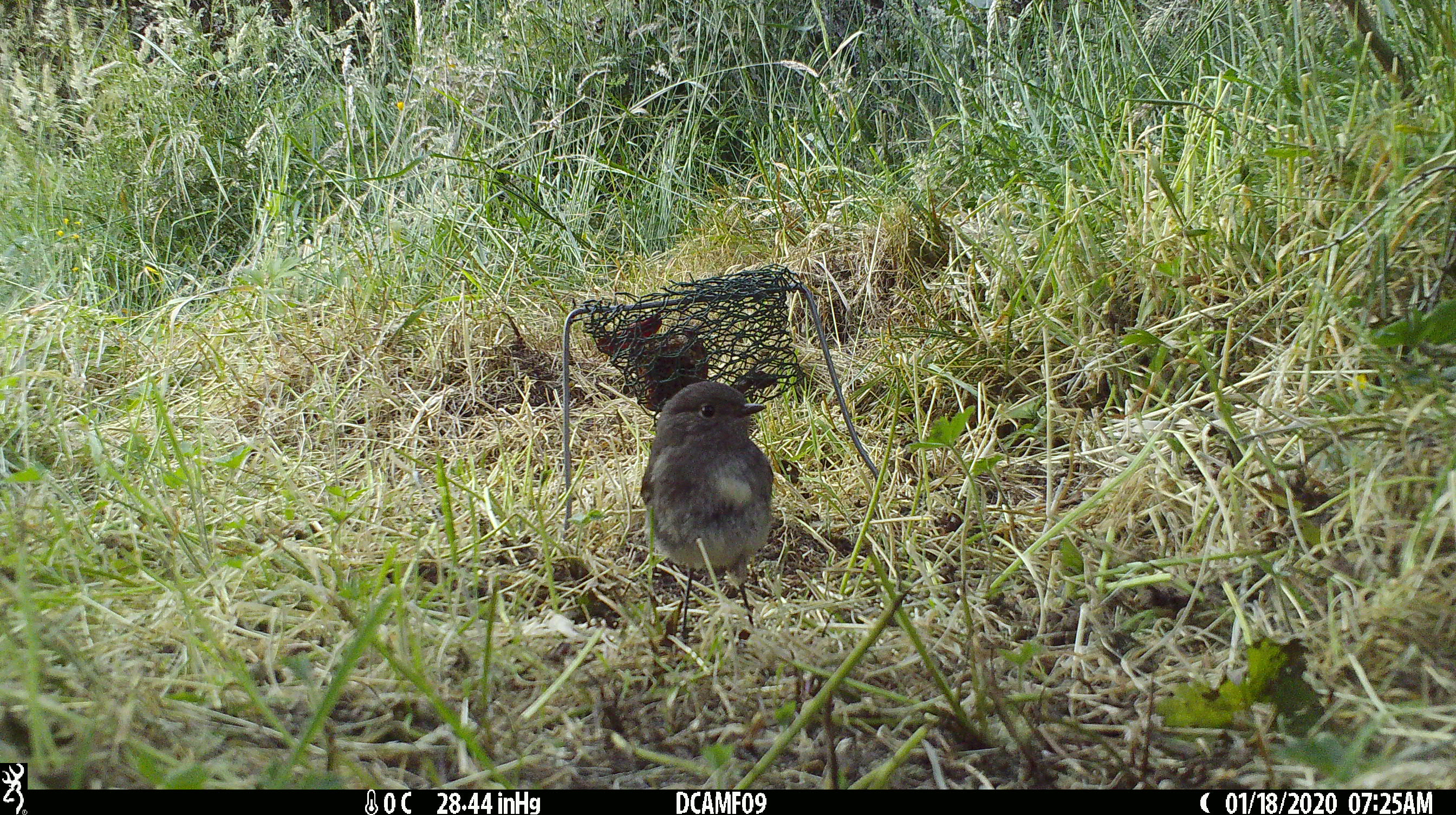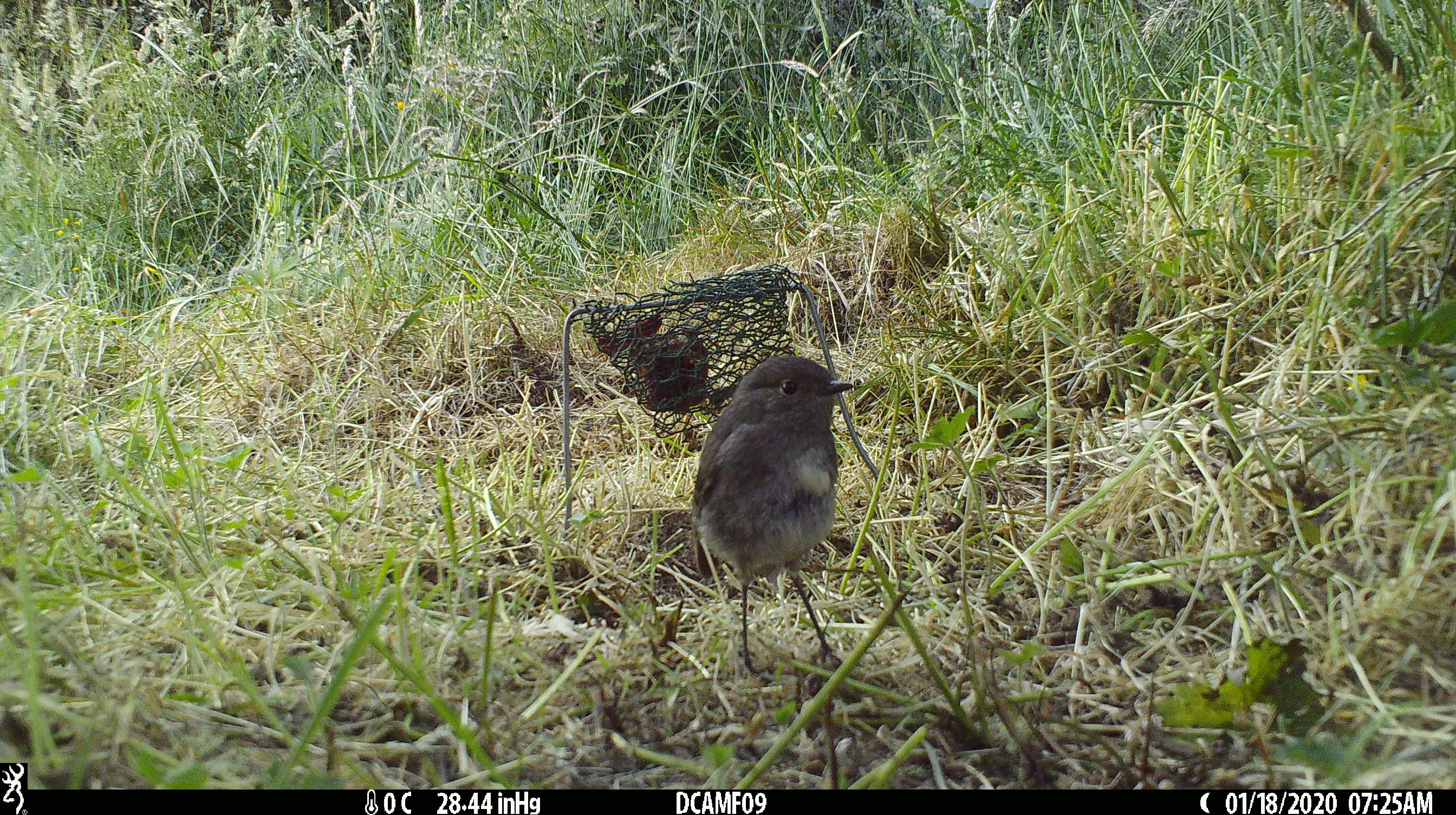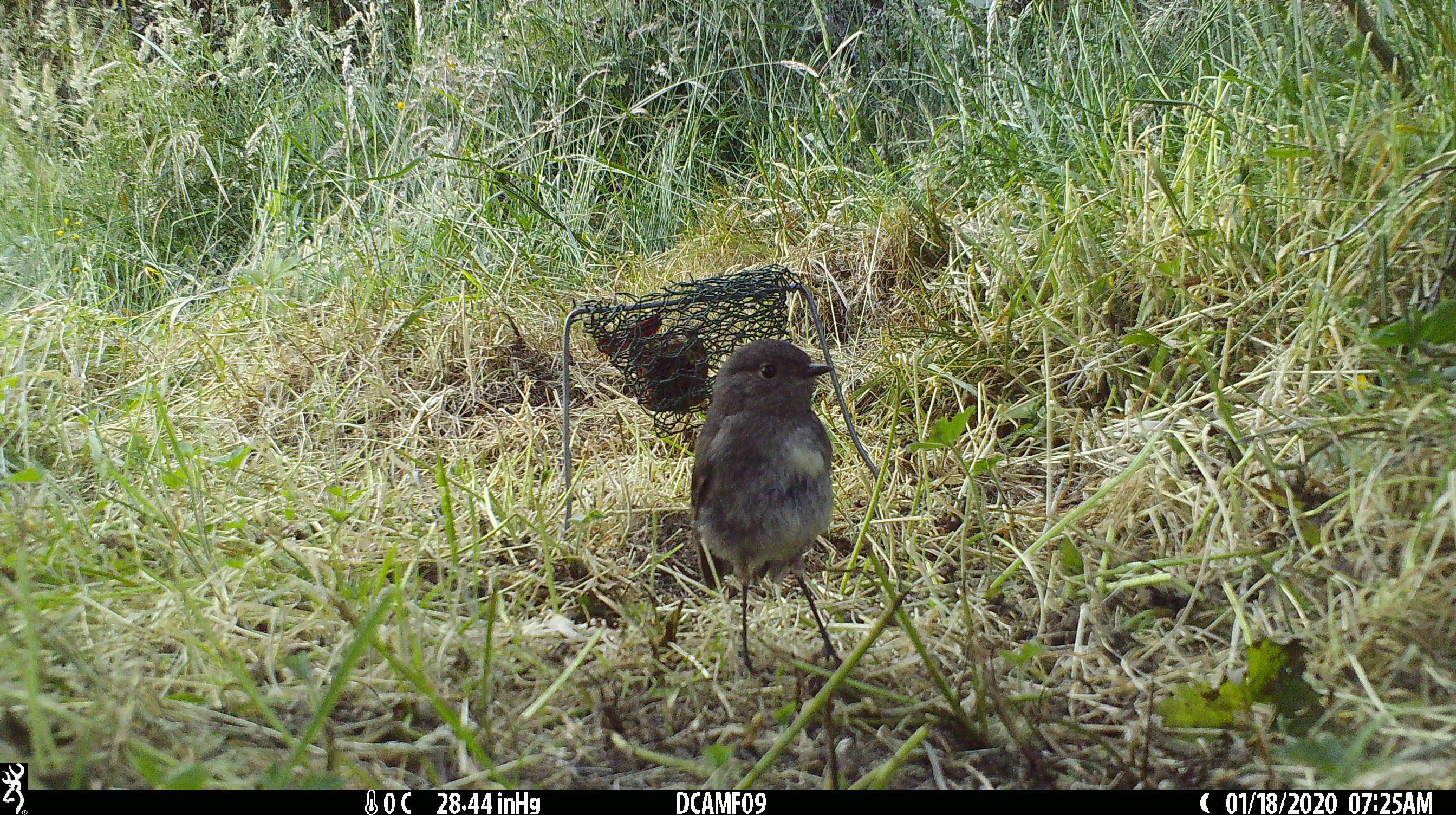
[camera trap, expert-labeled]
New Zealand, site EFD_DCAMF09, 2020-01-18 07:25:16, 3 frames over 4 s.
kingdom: Animalia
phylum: Chordata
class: Aves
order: Passeriformes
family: Petroicidae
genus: Petroica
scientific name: Petroica australis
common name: new zealand robin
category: robin